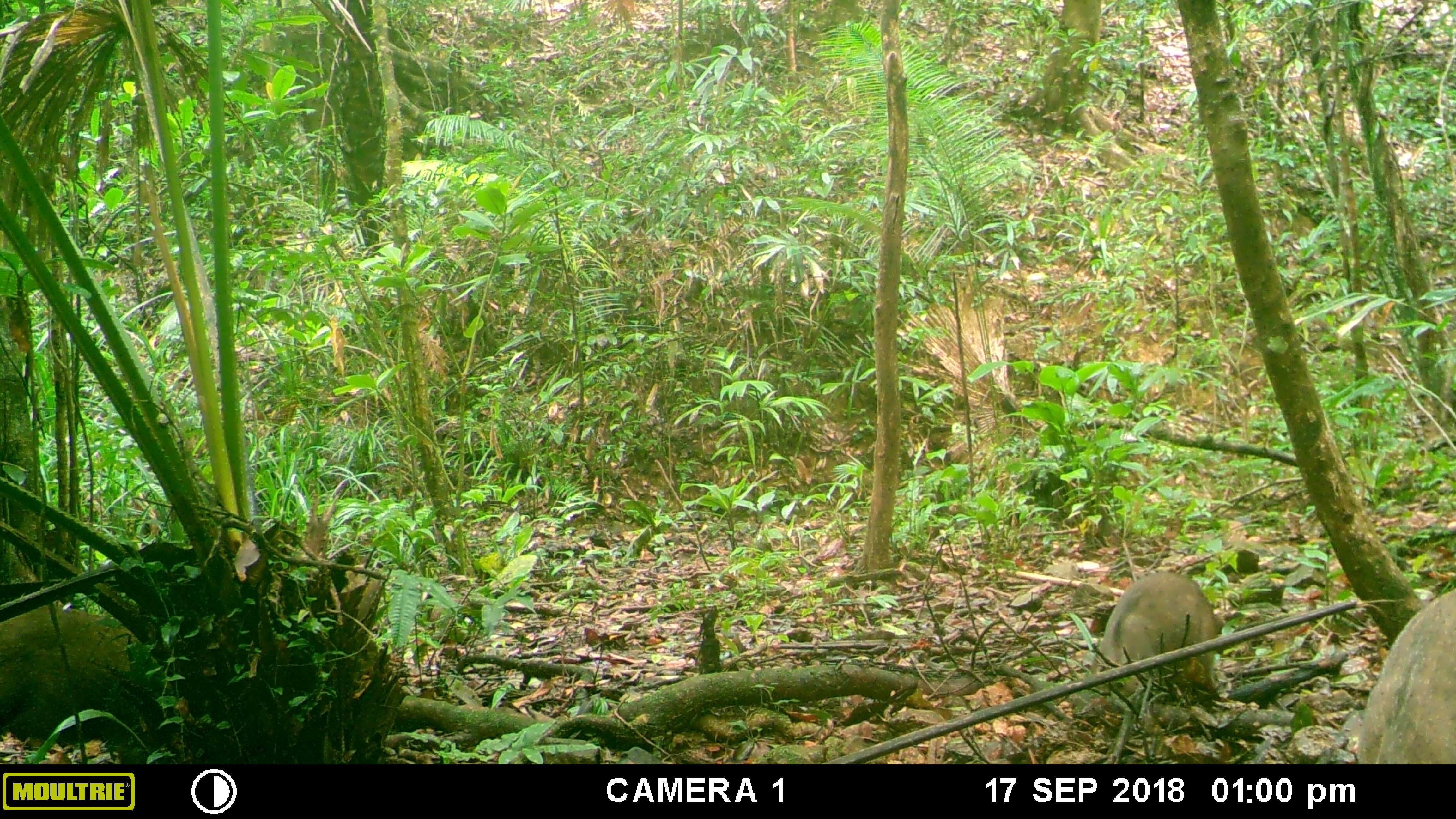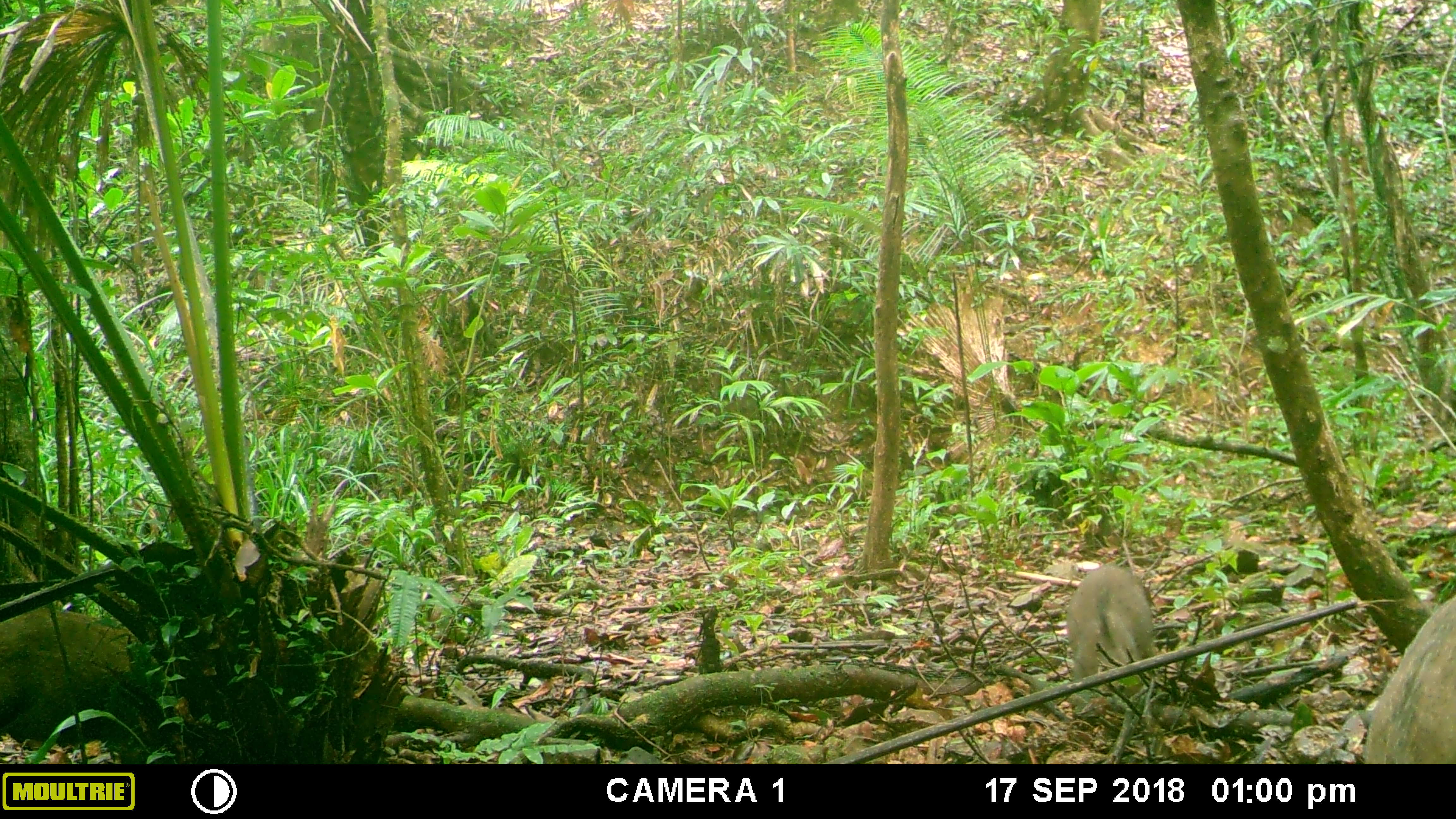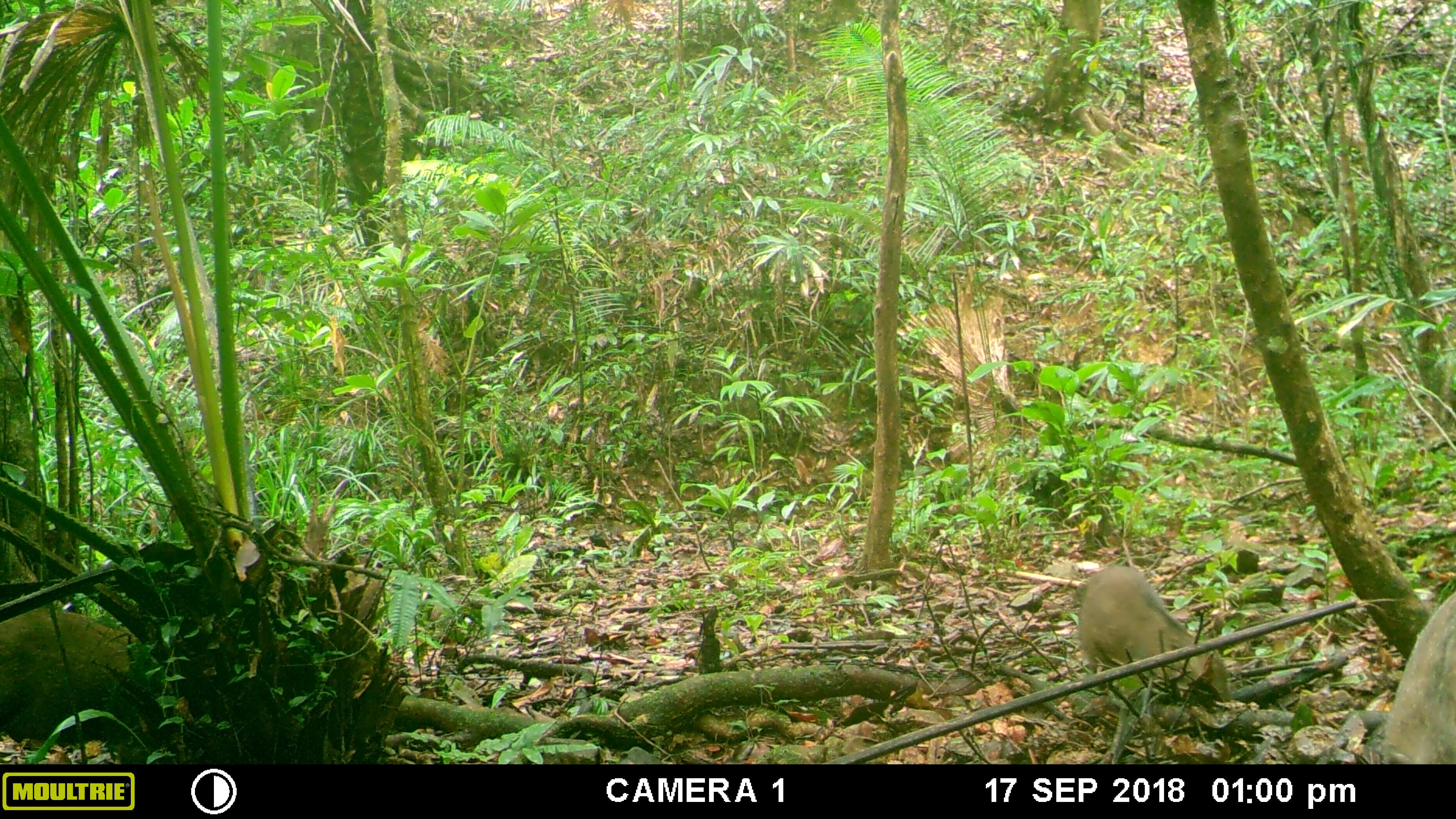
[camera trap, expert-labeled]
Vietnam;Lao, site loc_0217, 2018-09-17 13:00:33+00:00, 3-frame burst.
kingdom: Animalia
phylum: Chordata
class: Mammalia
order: Artiodactyla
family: Suidae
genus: Sus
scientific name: Sus scrofa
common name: eurasian wild pig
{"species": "eurasian wild pig (Sus scrofa)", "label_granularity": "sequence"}